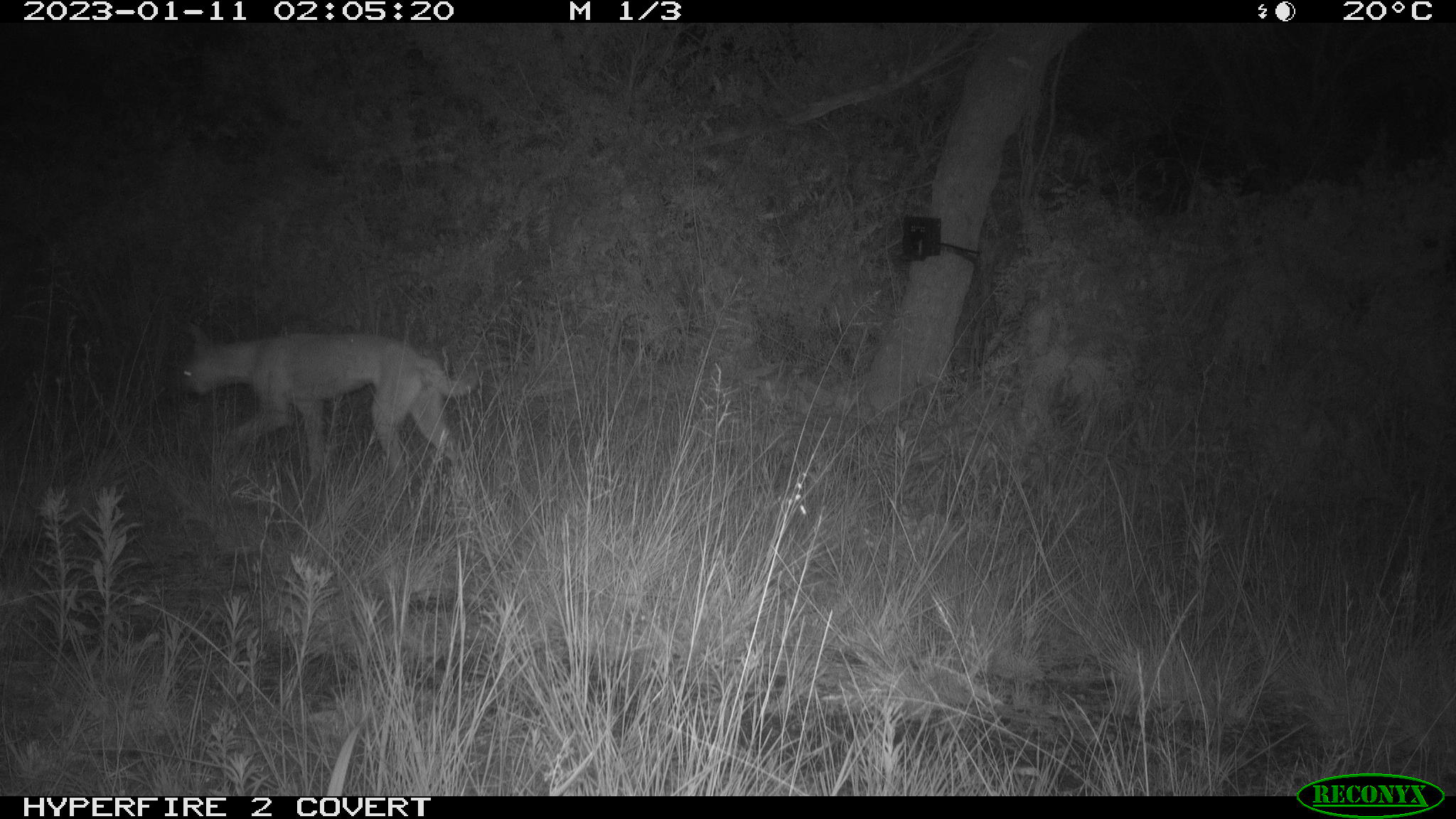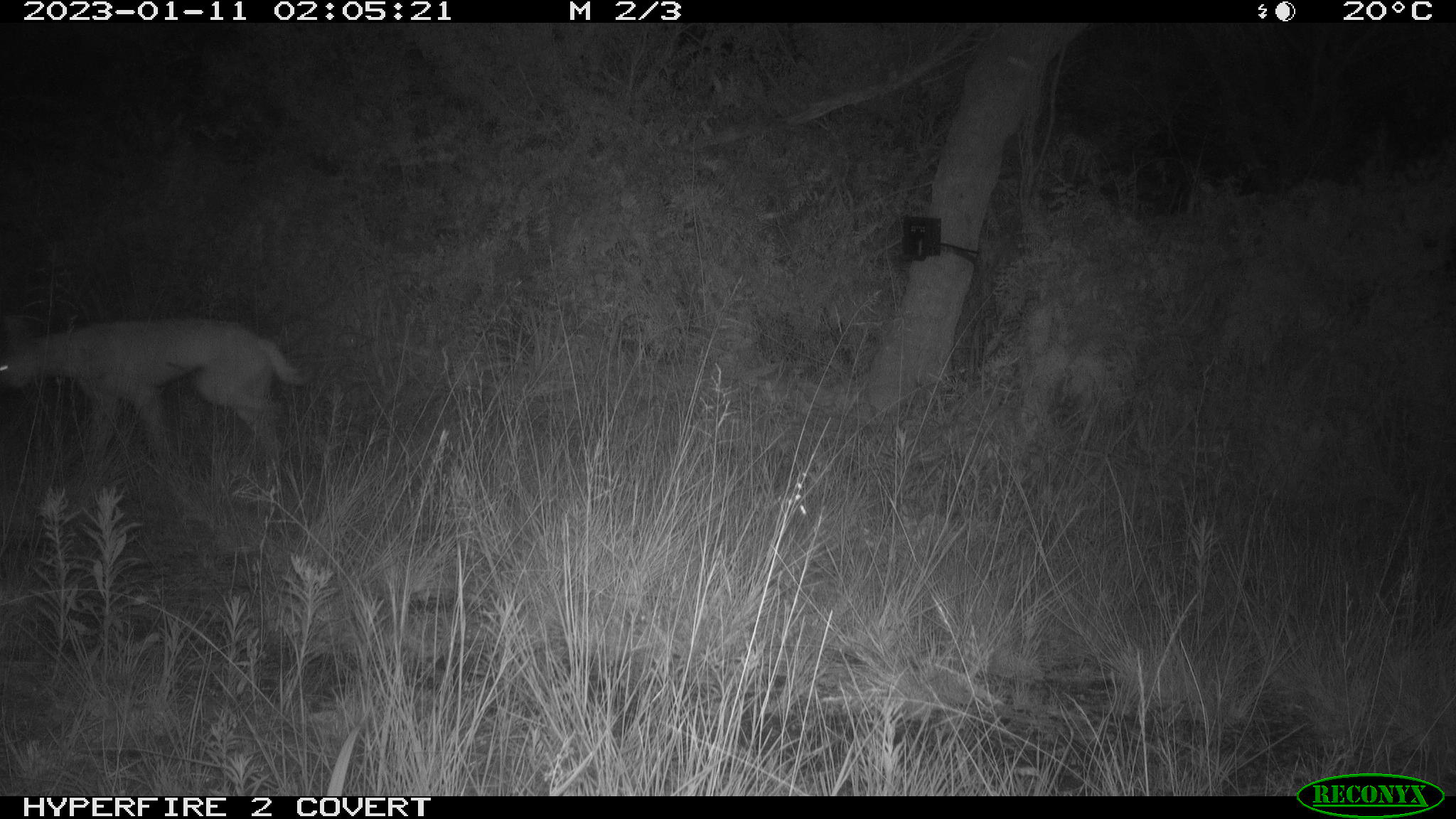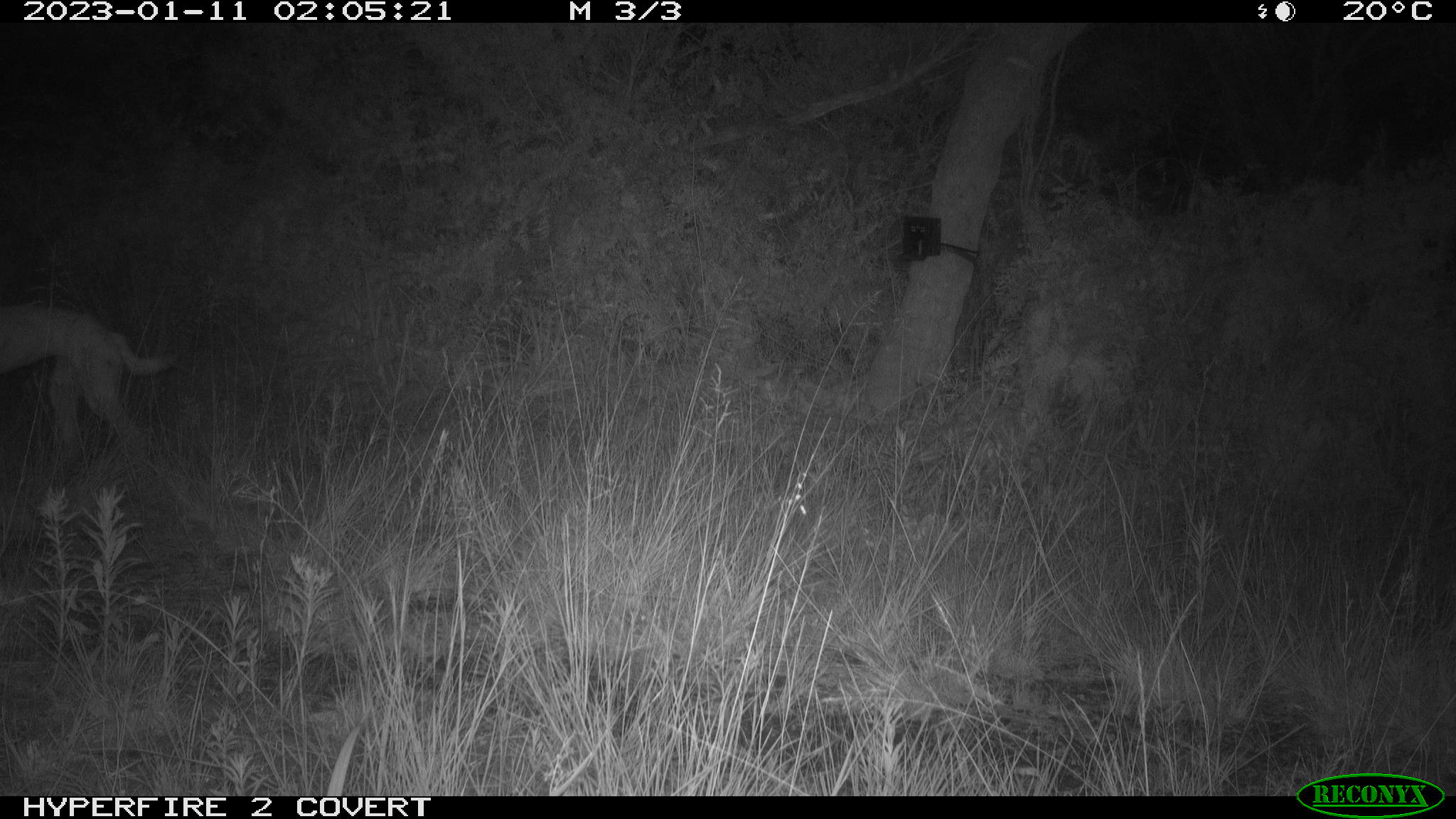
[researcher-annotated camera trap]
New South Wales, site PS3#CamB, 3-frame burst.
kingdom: Animalia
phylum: Chordata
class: Mammalia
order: Carnivora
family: Canidae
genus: Canis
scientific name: Canis familiaris dingo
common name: dingo